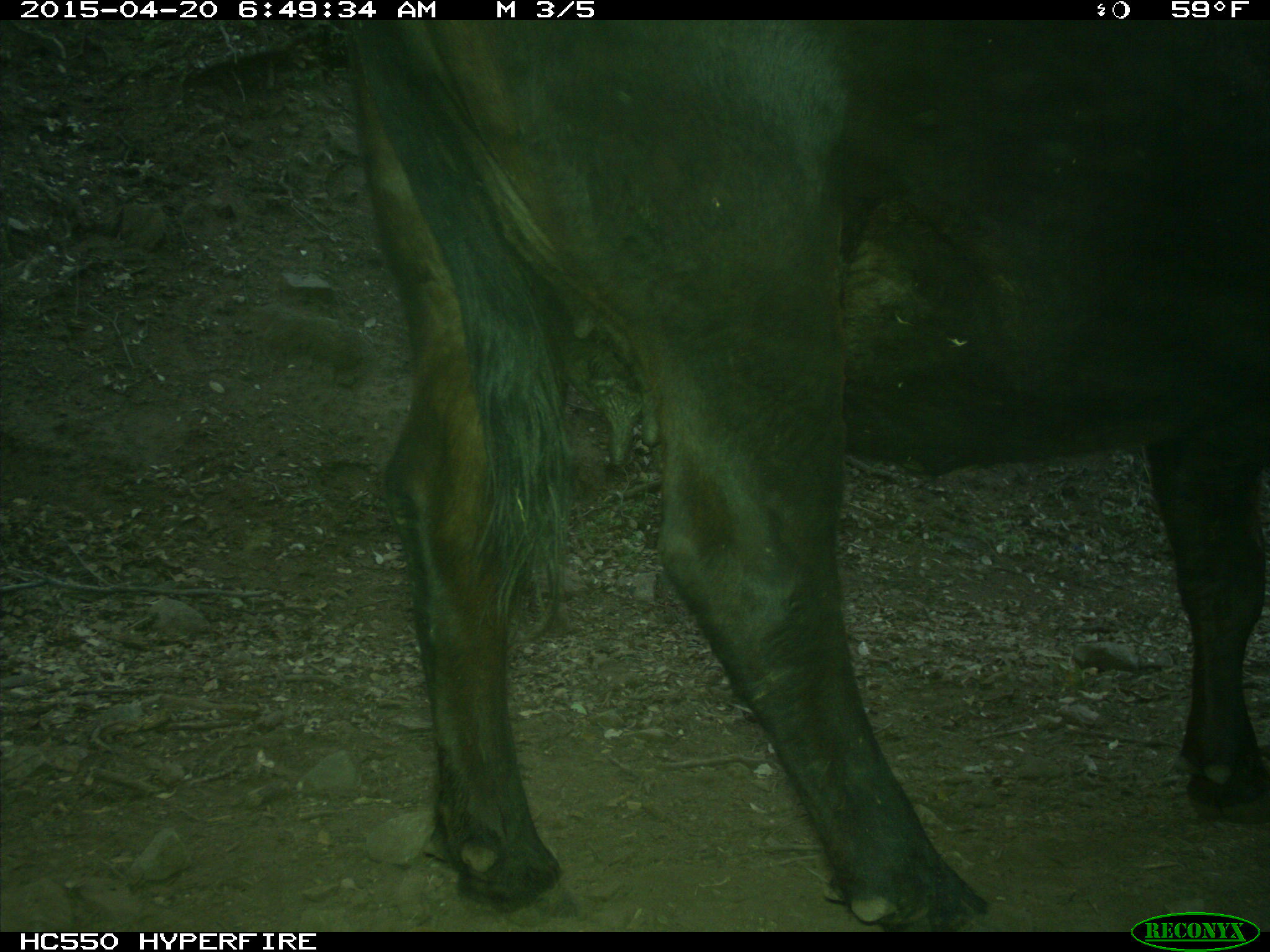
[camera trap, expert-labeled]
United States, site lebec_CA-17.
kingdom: Animalia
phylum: Chordata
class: Mammalia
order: Artiodactyla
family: Bovidae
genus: Bos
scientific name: Bos taurus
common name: domestic cow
Bos taurus (domestic cow).